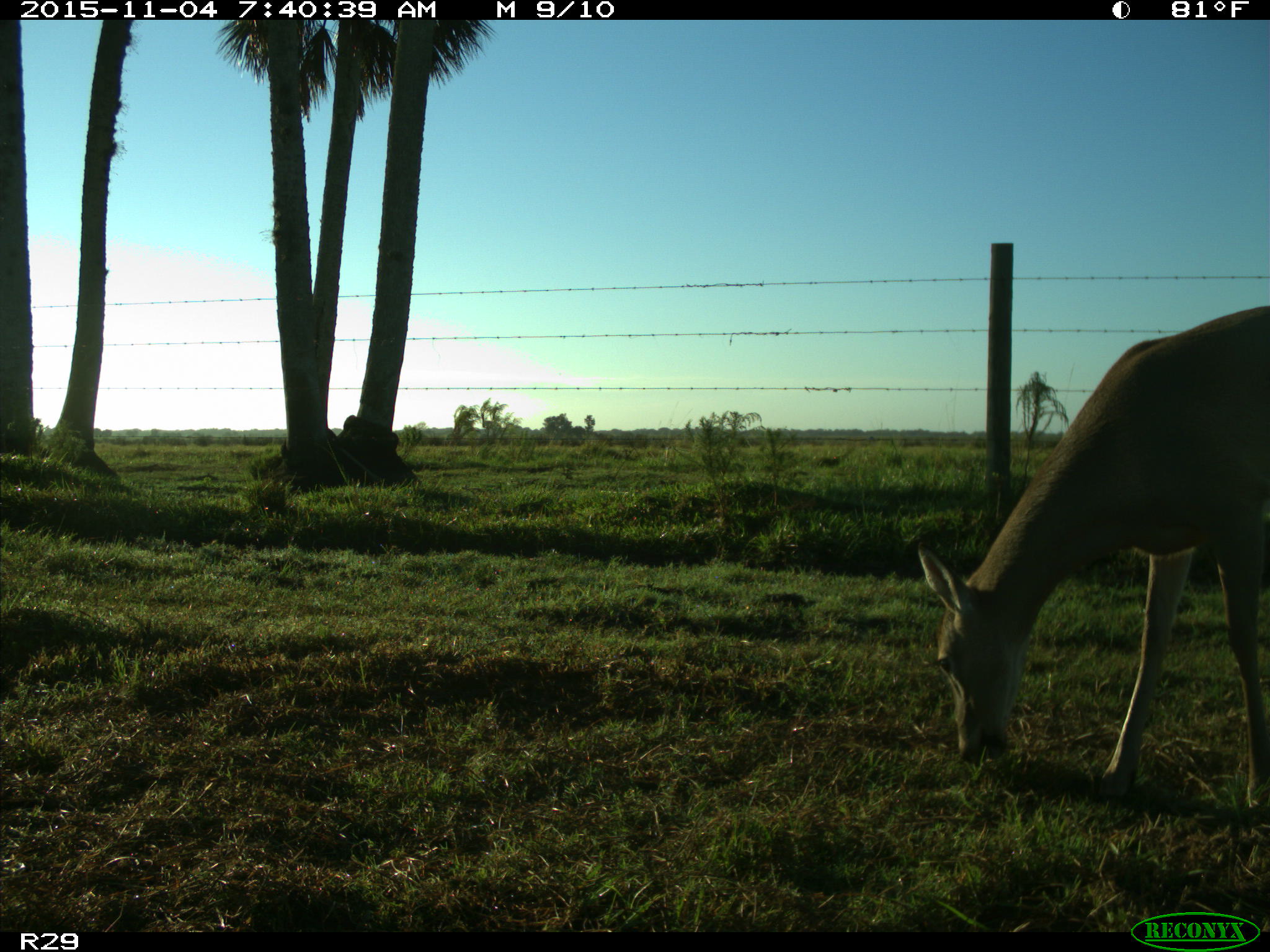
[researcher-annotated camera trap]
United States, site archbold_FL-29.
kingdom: Animalia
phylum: Chordata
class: Mammalia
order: Artiodactyla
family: Cervidae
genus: Odocoileus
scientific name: Odocoileus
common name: deer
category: unidentified deer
Unidentified deer (deer) (Odocoileus).